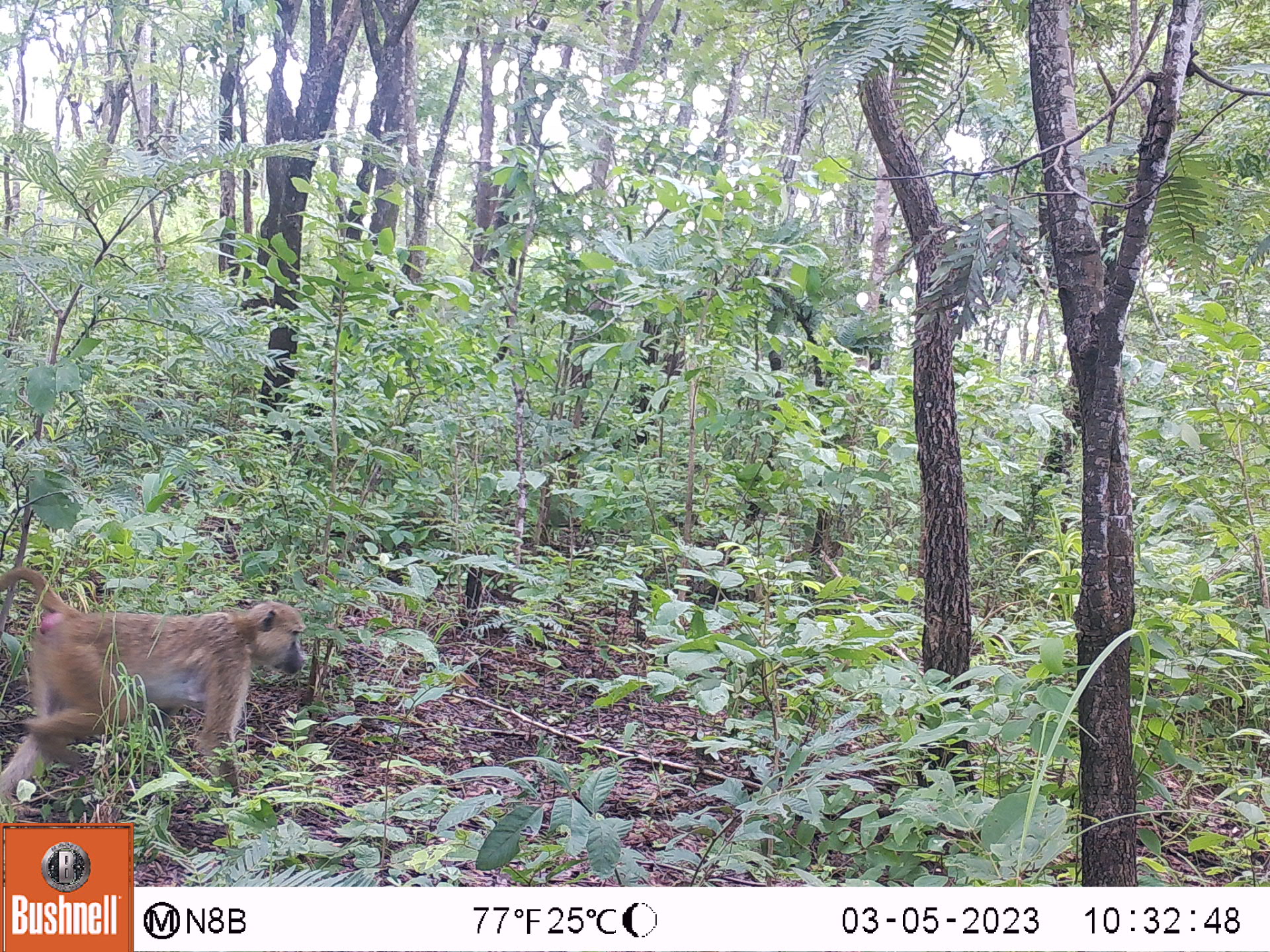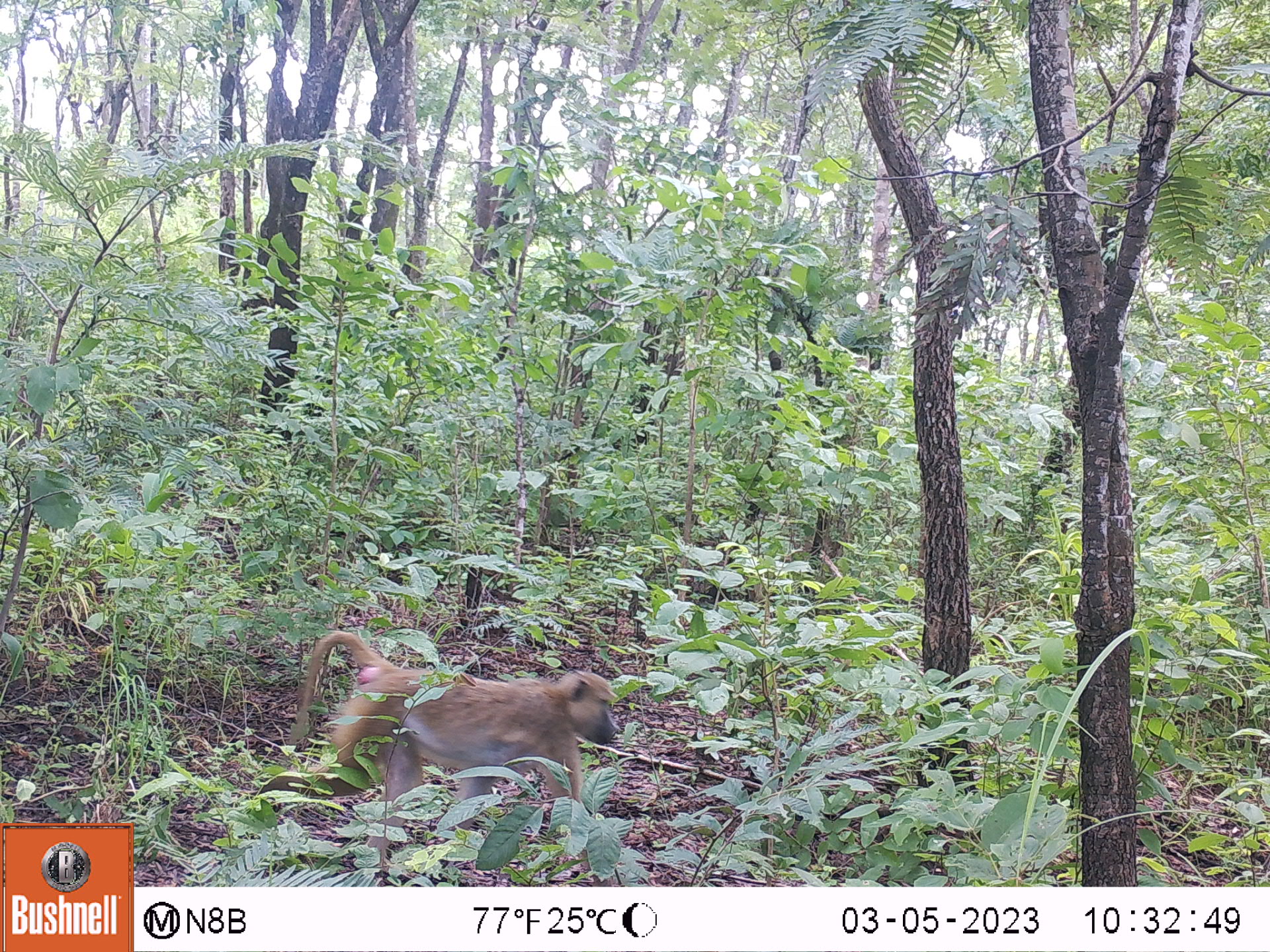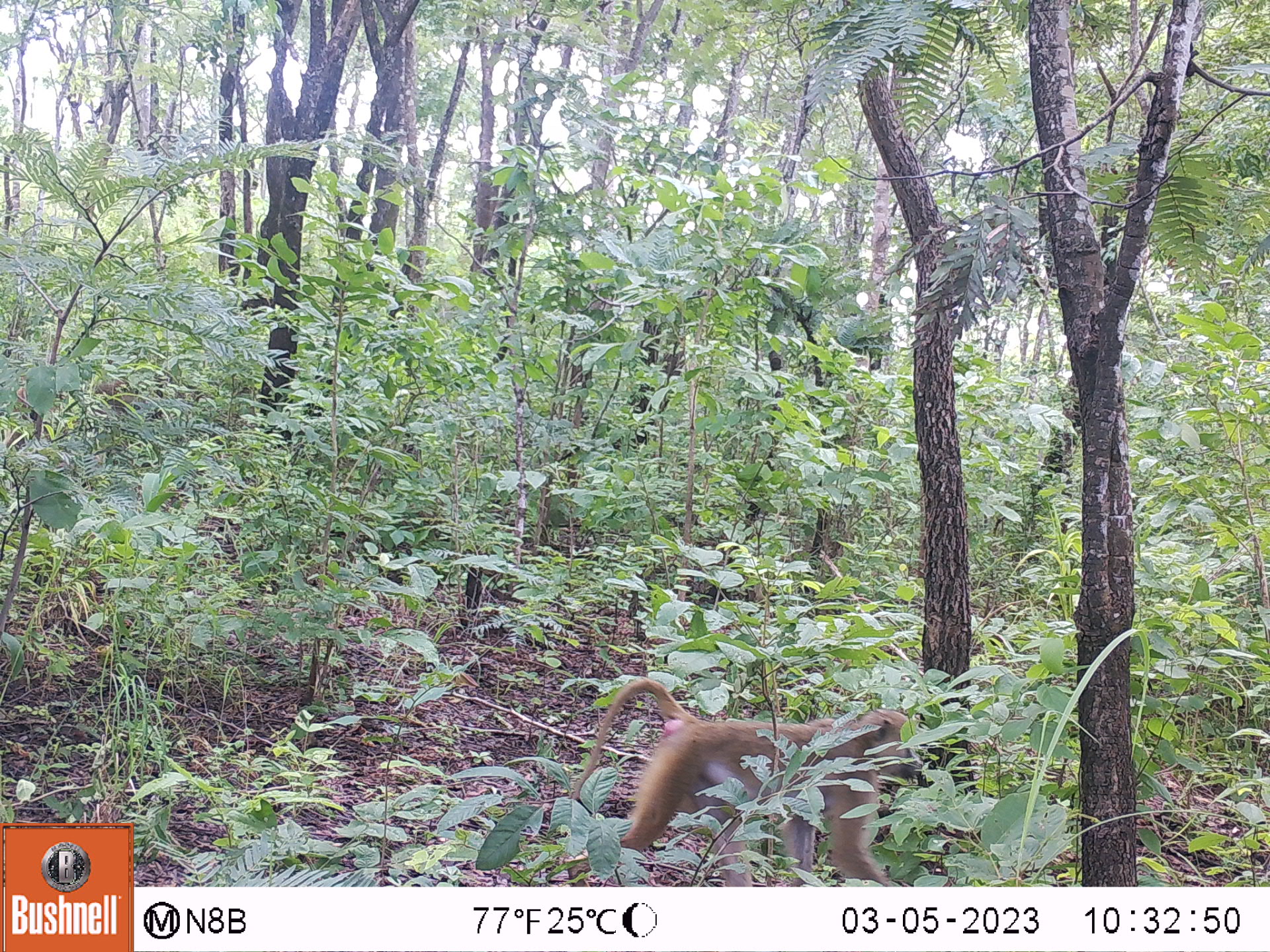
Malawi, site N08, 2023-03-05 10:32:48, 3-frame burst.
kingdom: Animalia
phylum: Chordata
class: Mammalia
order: Primates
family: Cercopithecidae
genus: Papio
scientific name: Papio cynocephalus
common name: yellow baboon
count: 1